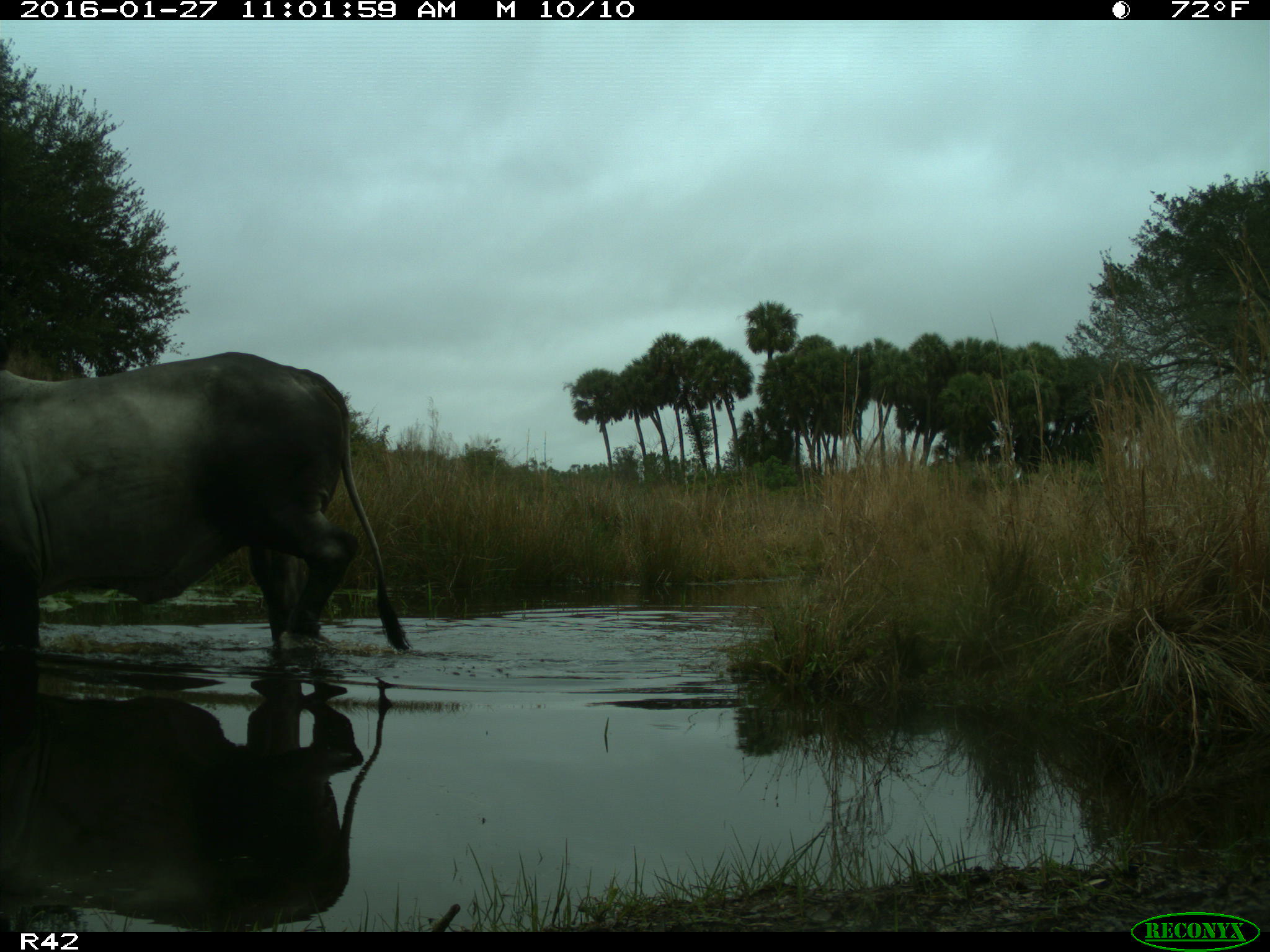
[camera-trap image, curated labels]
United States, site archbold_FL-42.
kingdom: Animalia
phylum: Chordata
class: Mammalia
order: Artiodactyla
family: Bovidae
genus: Bos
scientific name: Bos taurus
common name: domestic cow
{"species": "Bos taurus (domestic cow)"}